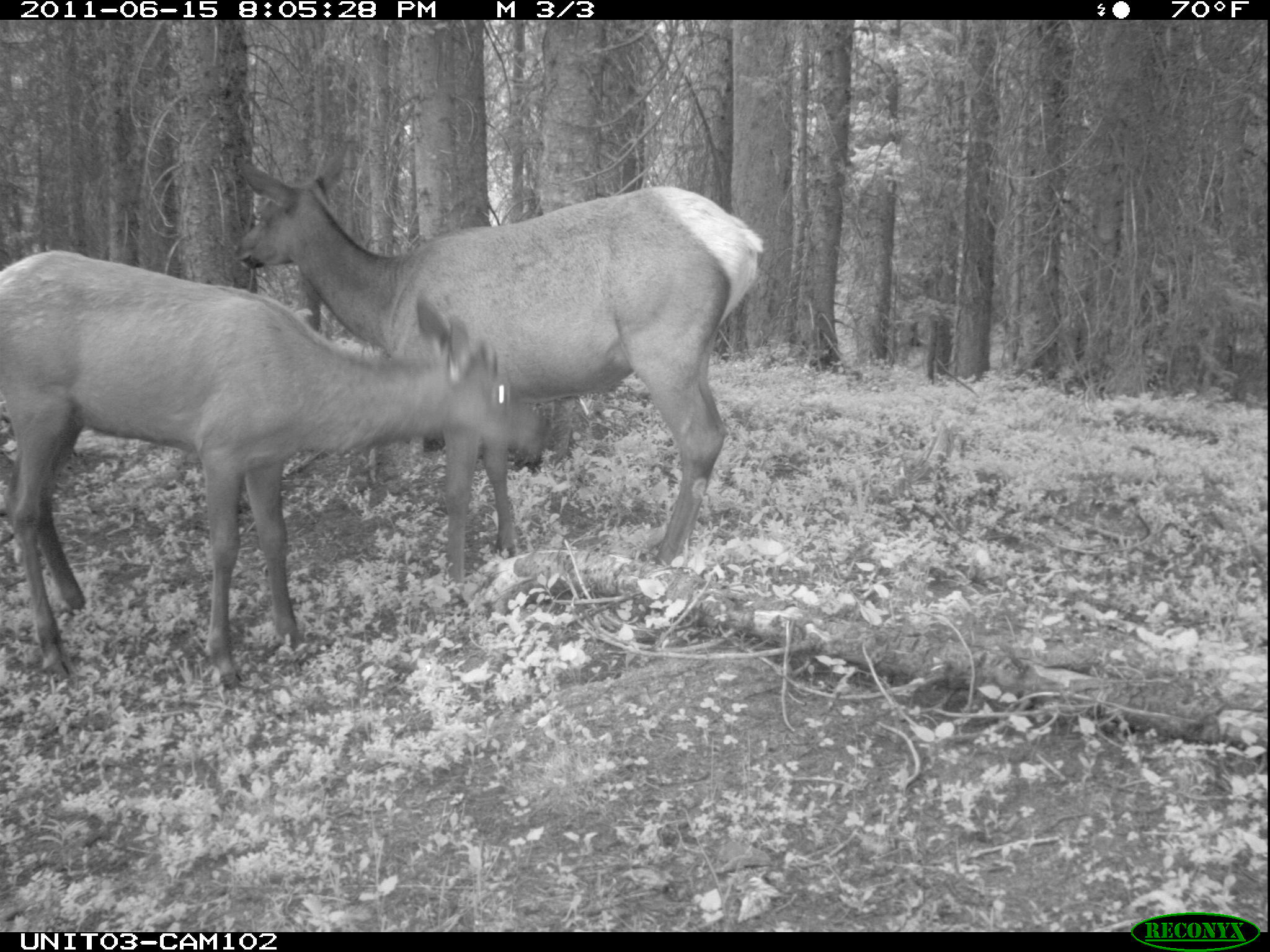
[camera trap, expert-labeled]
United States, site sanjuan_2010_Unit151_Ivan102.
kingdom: Animalia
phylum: Chordata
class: Mammalia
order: Artiodactyla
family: Cervidae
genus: Cervus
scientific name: Cervus elaphus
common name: red deer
Cervus elaphus (red deer).